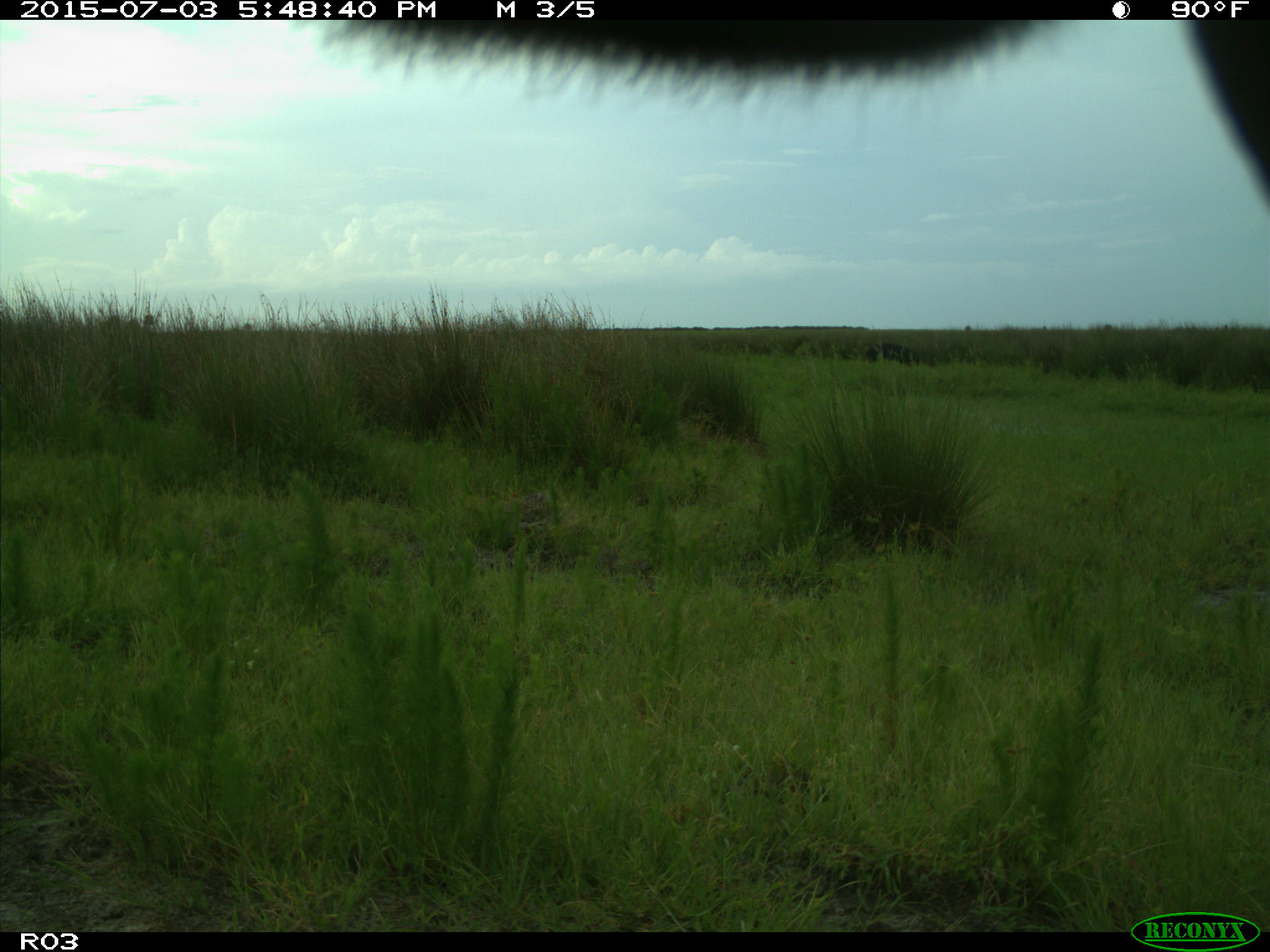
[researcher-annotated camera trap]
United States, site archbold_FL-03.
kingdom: Animalia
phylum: Chordata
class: Mammalia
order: Artiodactyla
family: Bovidae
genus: Bos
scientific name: Bos taurus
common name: domestic cow